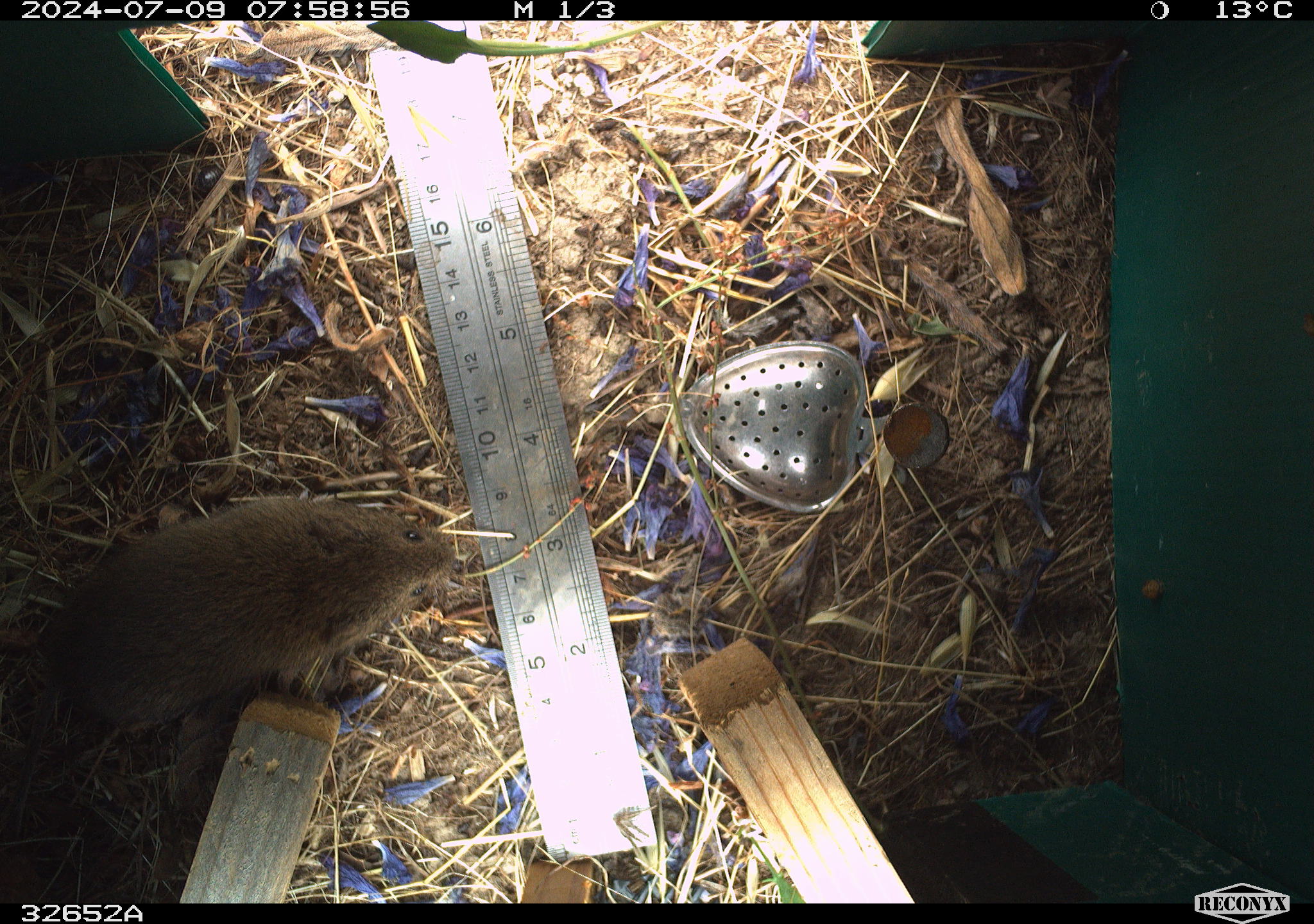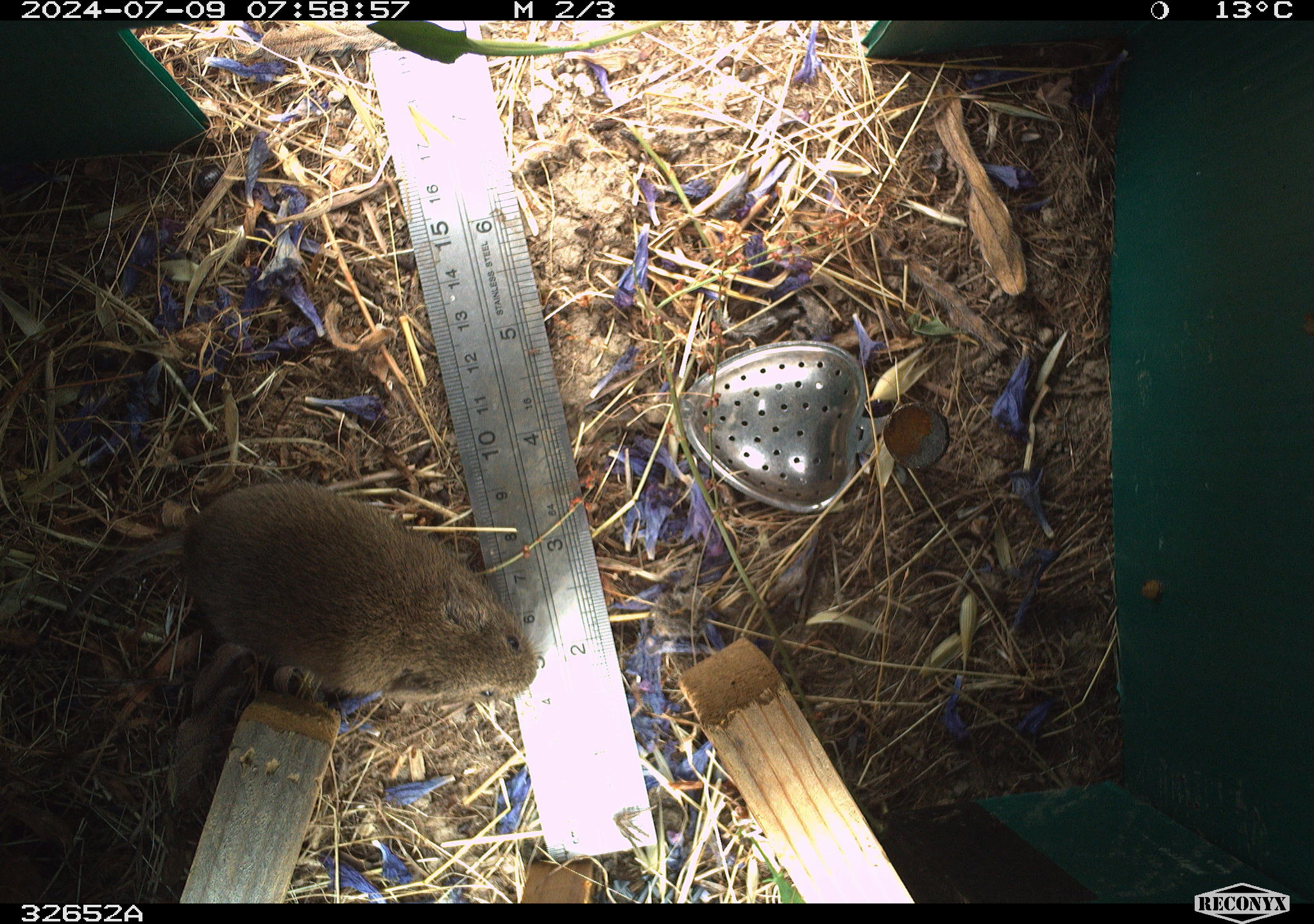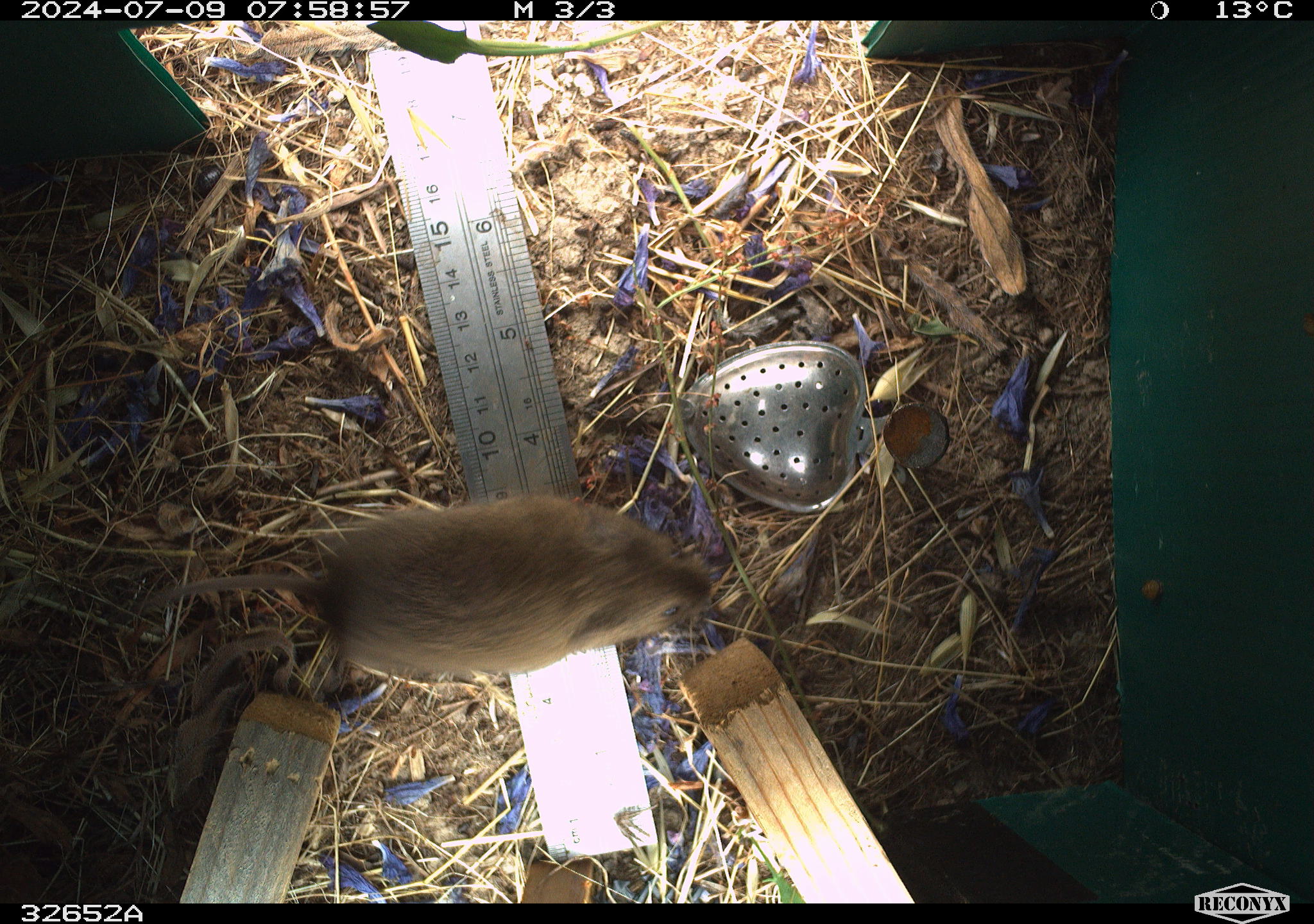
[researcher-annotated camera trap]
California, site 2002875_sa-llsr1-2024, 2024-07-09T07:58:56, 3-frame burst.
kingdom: Animalia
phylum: Chordata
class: Mammalia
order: Rodentia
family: Cricetidae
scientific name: Arvicolinae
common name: voles, lemmings, and muskrats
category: arvicolinae subfamily